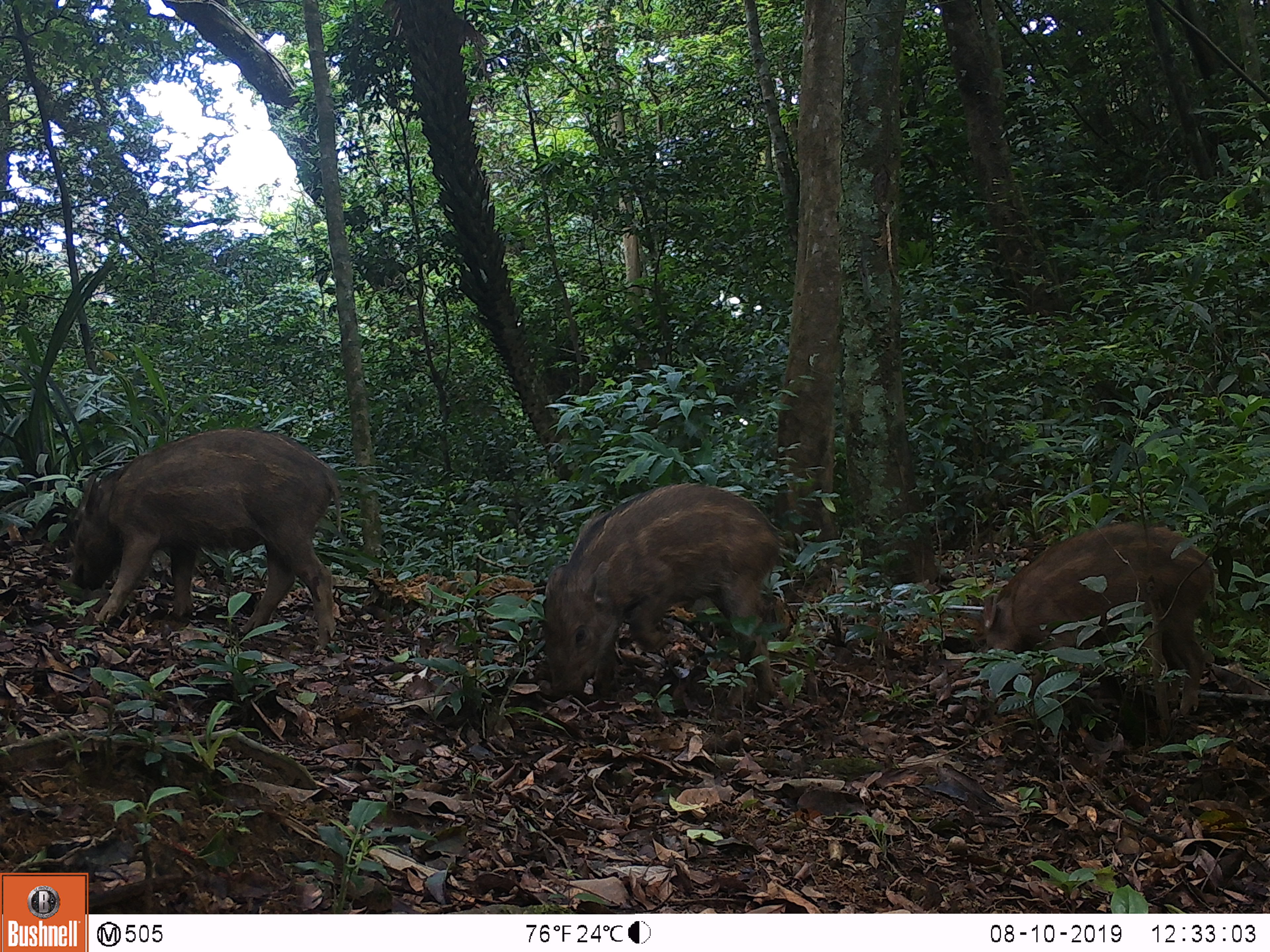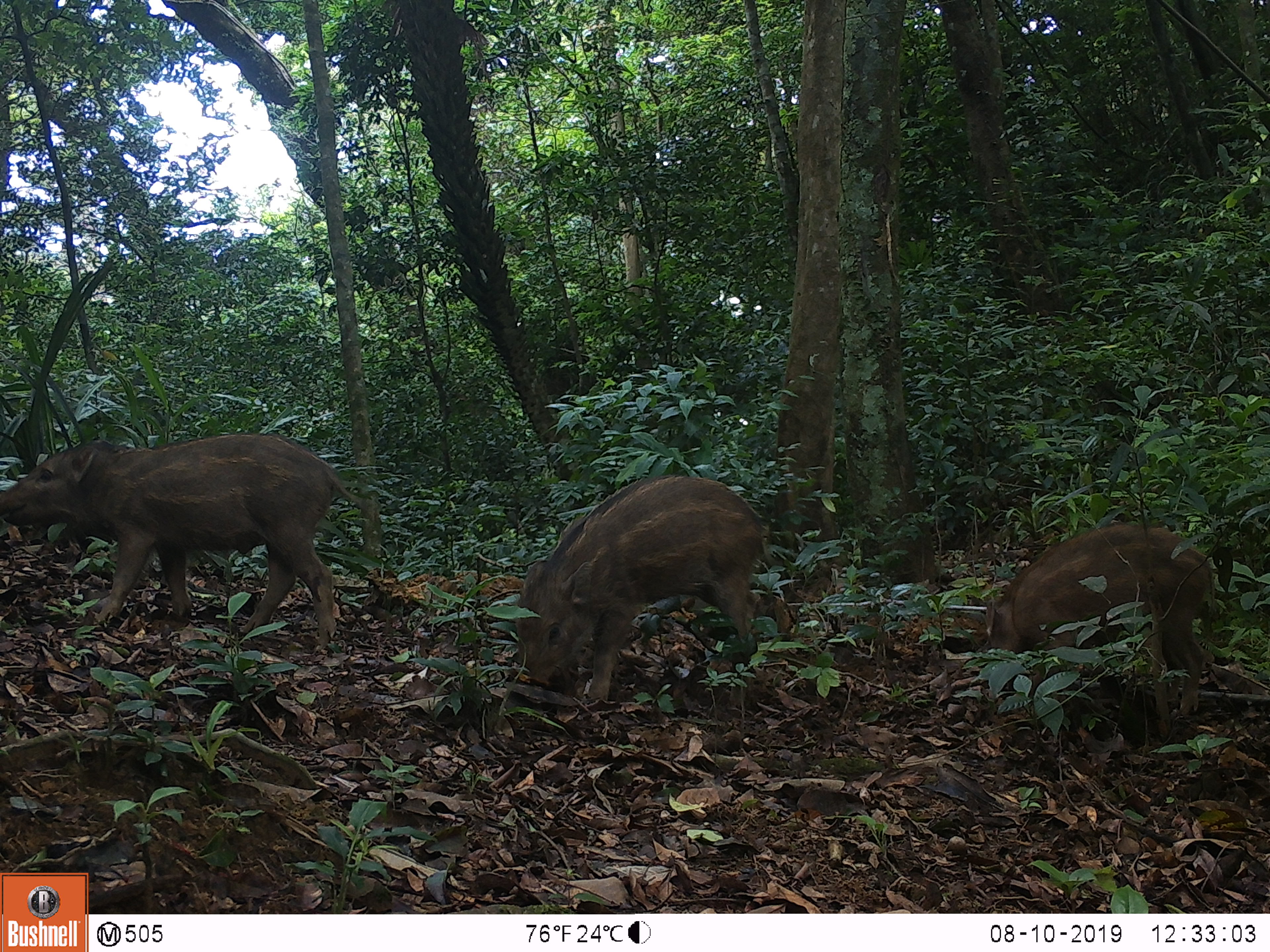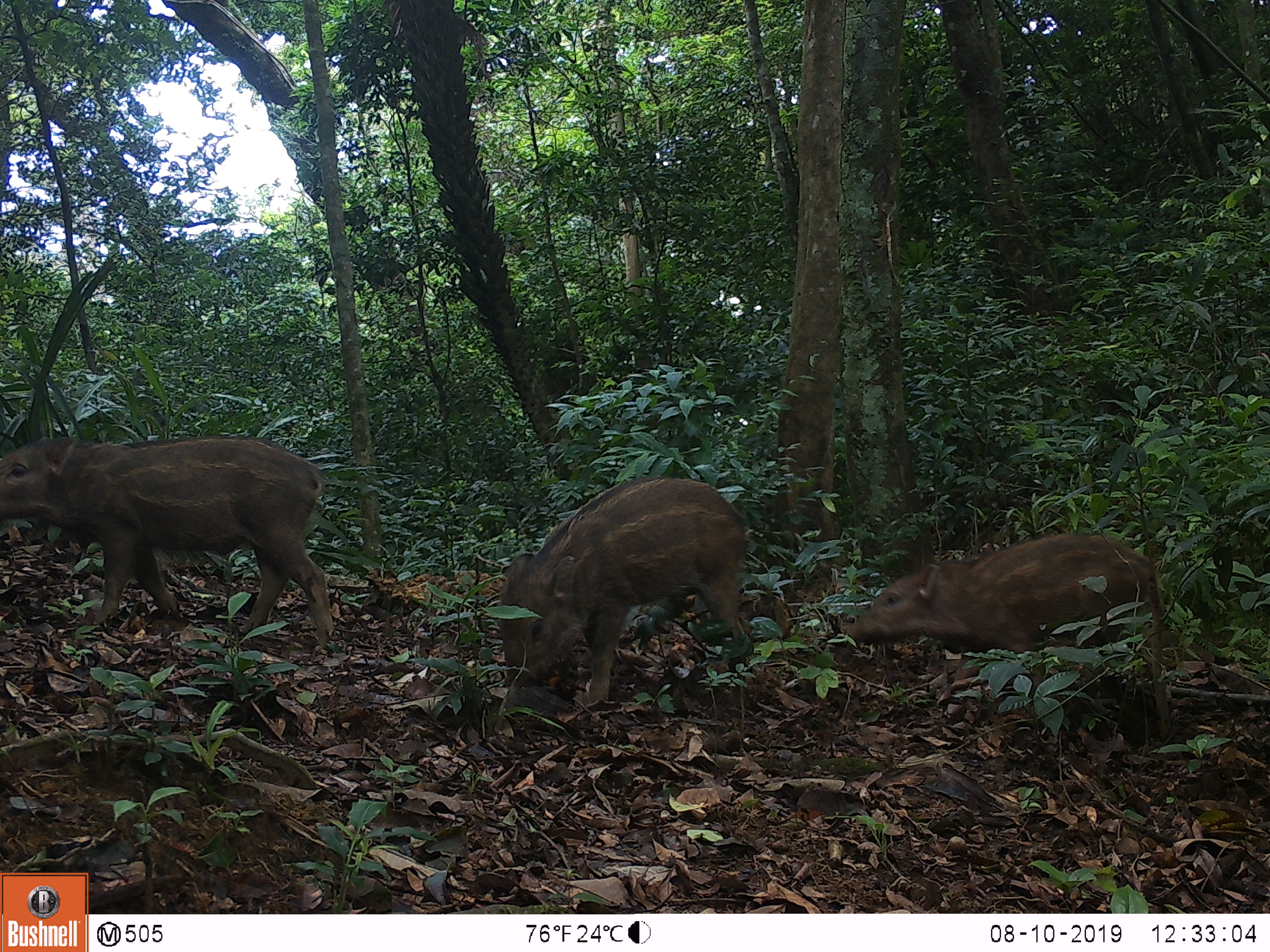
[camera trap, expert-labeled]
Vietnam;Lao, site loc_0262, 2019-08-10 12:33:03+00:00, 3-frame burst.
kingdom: Animalia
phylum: Chordata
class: Mammalia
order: Artiodactyla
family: Suidae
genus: Sus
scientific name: Sus scrofa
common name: eurasian wild pig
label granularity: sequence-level